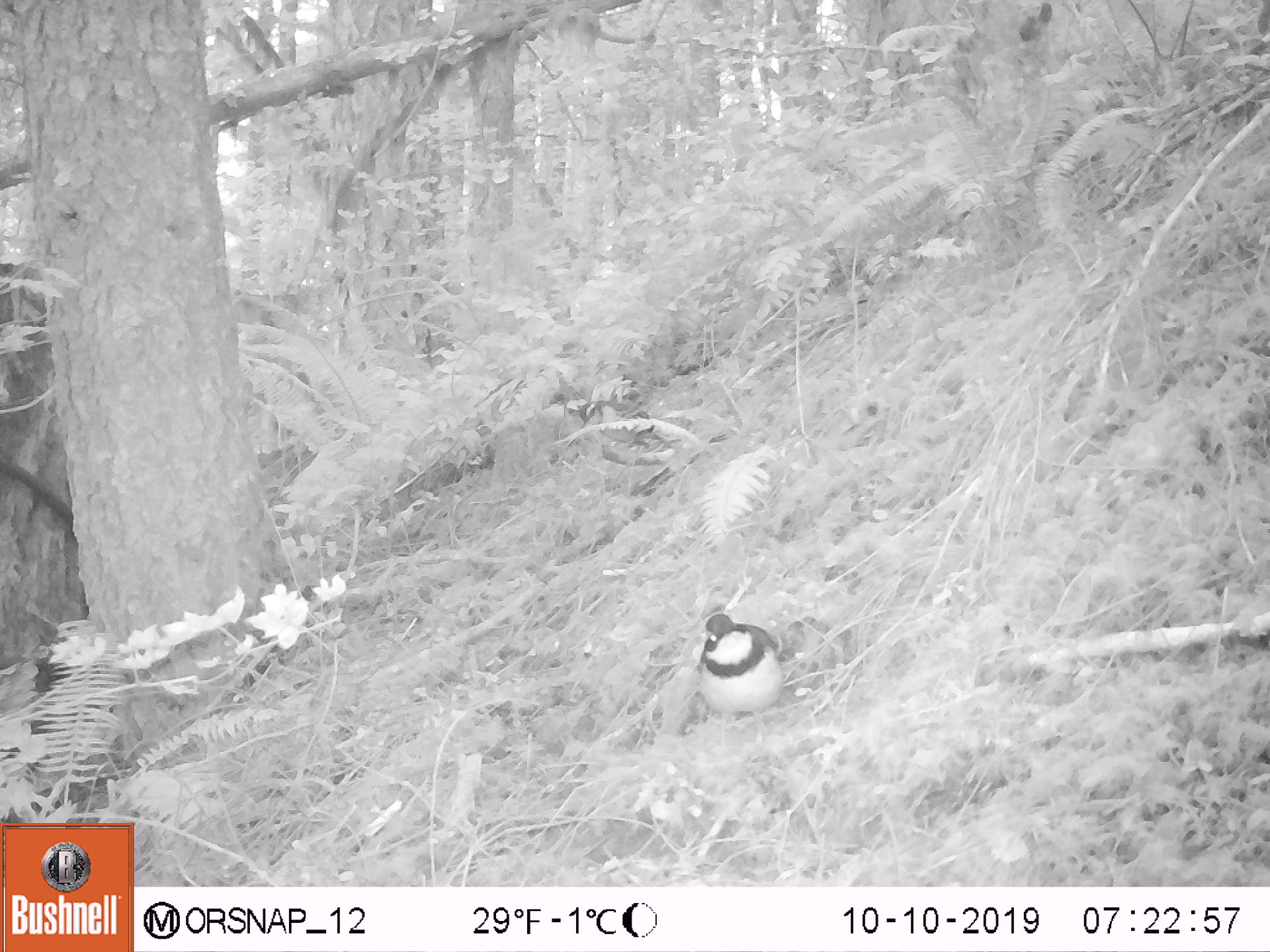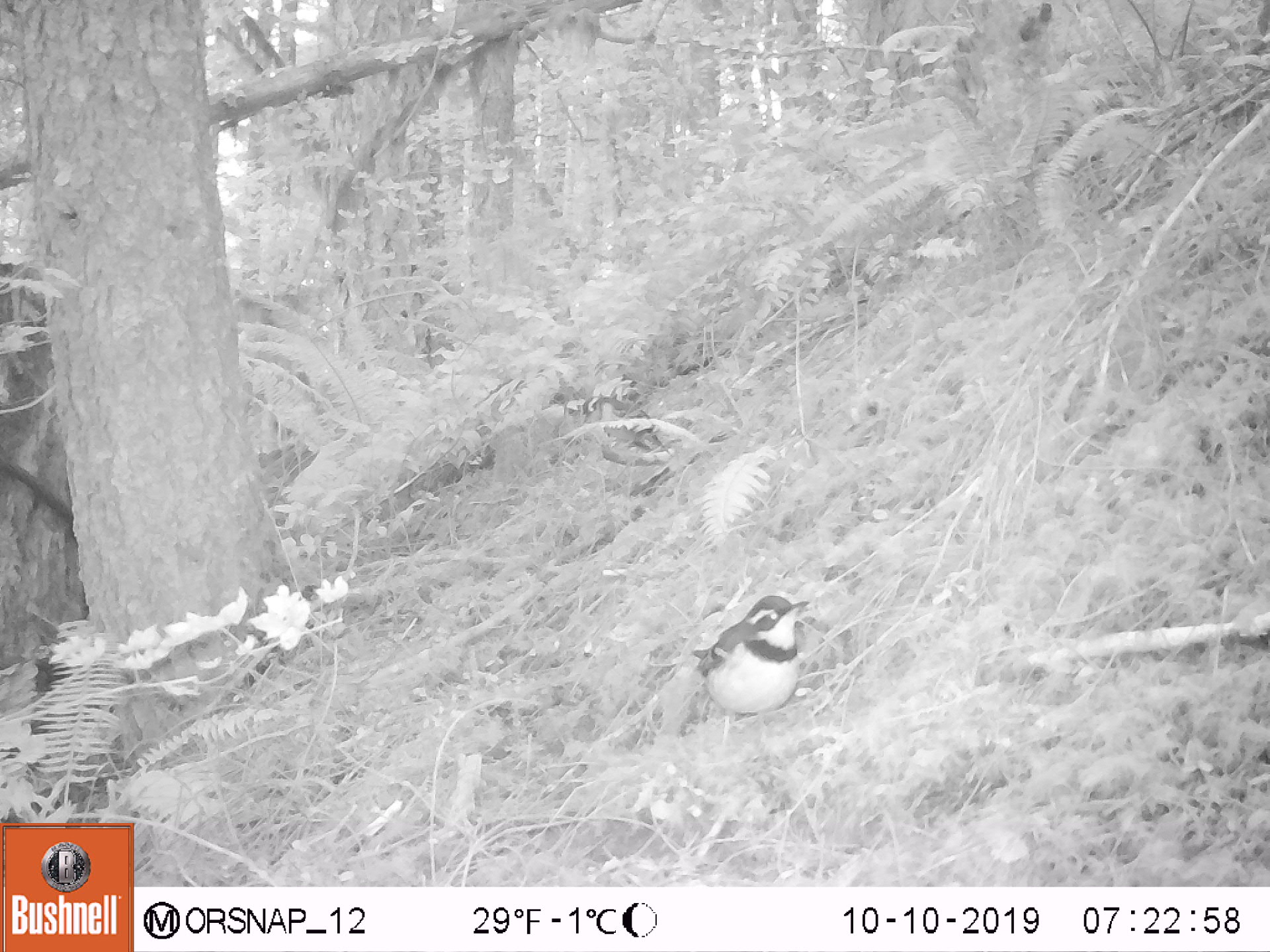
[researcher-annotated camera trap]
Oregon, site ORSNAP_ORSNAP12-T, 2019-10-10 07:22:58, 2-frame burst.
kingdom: Animalia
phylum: Chordata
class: Aves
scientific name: Aves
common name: bird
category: other bird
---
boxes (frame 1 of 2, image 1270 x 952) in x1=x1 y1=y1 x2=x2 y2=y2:
other bird: x1=677 y1=593 x2=802 y2=733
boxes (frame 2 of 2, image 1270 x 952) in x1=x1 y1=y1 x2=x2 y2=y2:
other bird: x1=658 y1=555 x2=824 y2=741